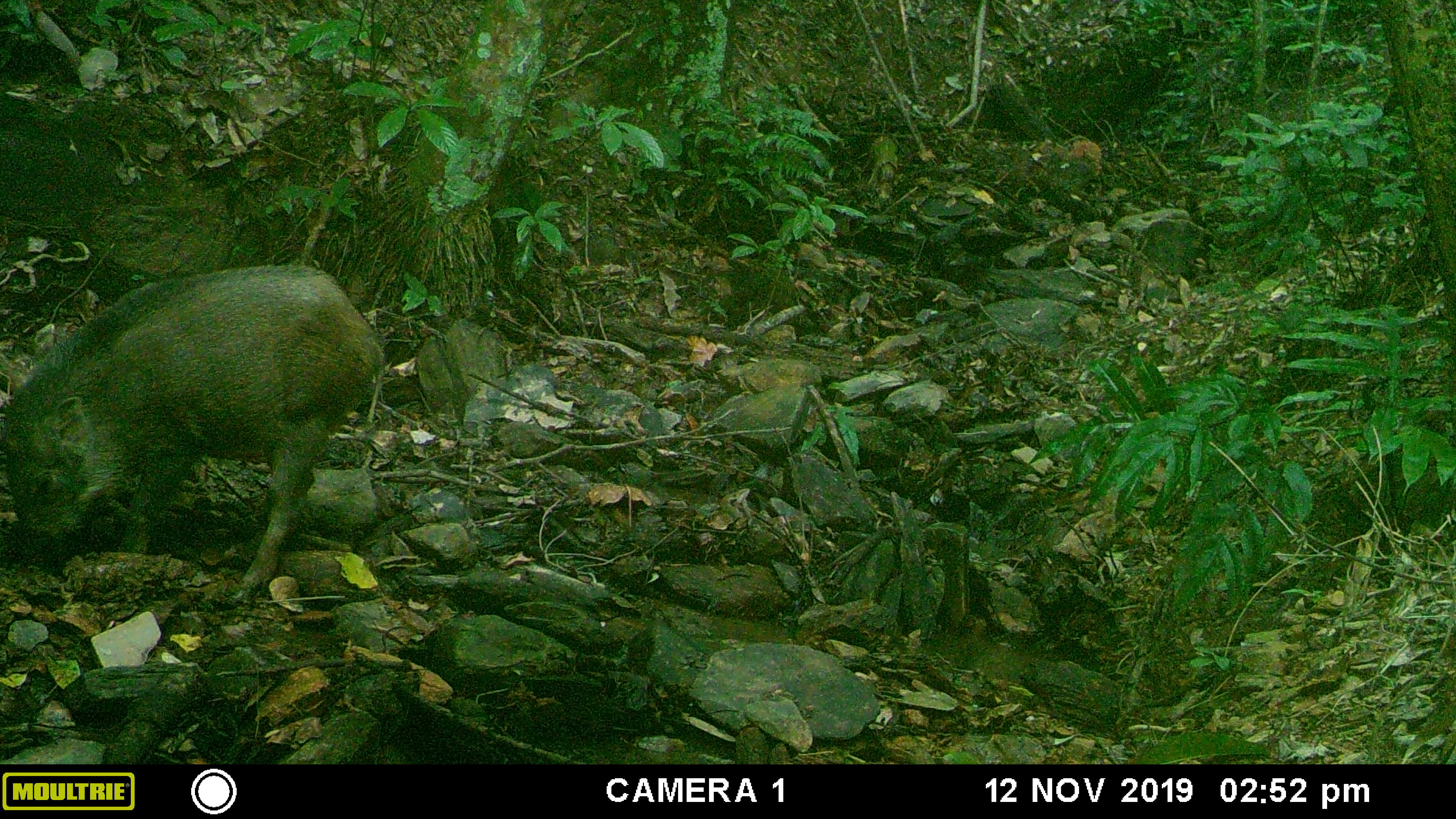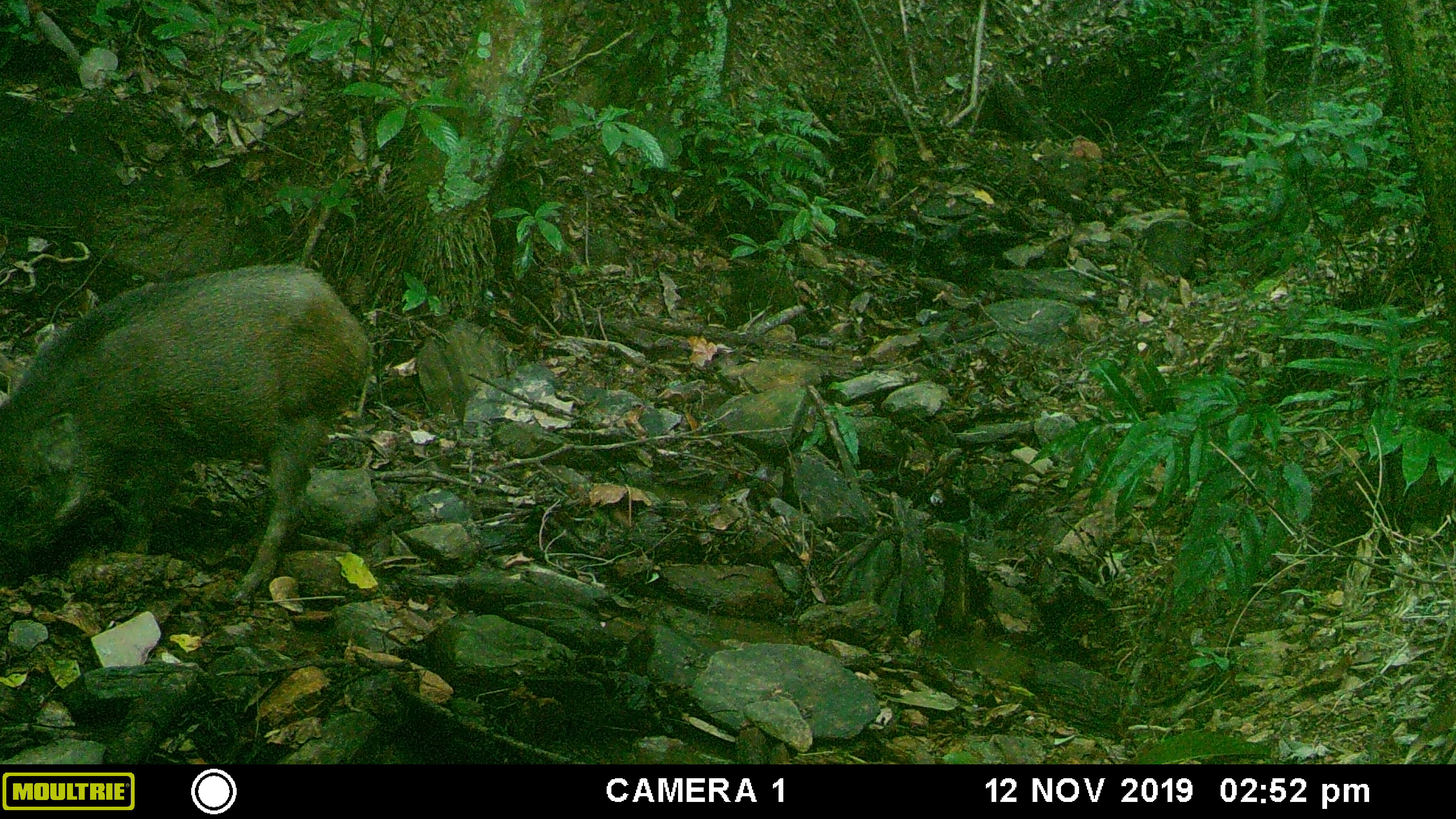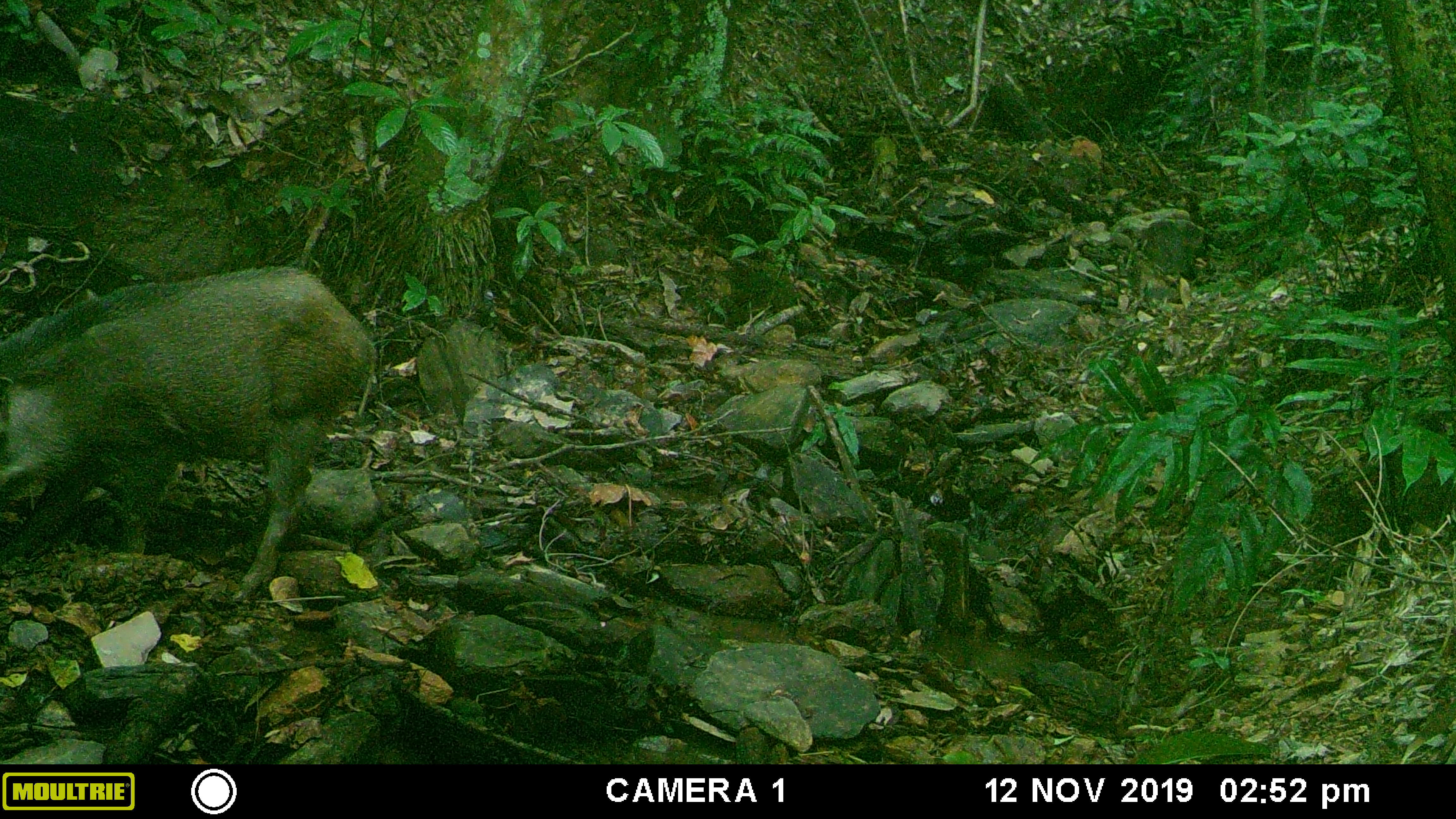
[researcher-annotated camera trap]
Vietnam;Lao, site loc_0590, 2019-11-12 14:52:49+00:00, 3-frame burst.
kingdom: Animalia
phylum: Chordata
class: Mammalia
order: Artiodactyla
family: Suidae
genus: Sus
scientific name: Sus scrofa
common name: eurasian wild pig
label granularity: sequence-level